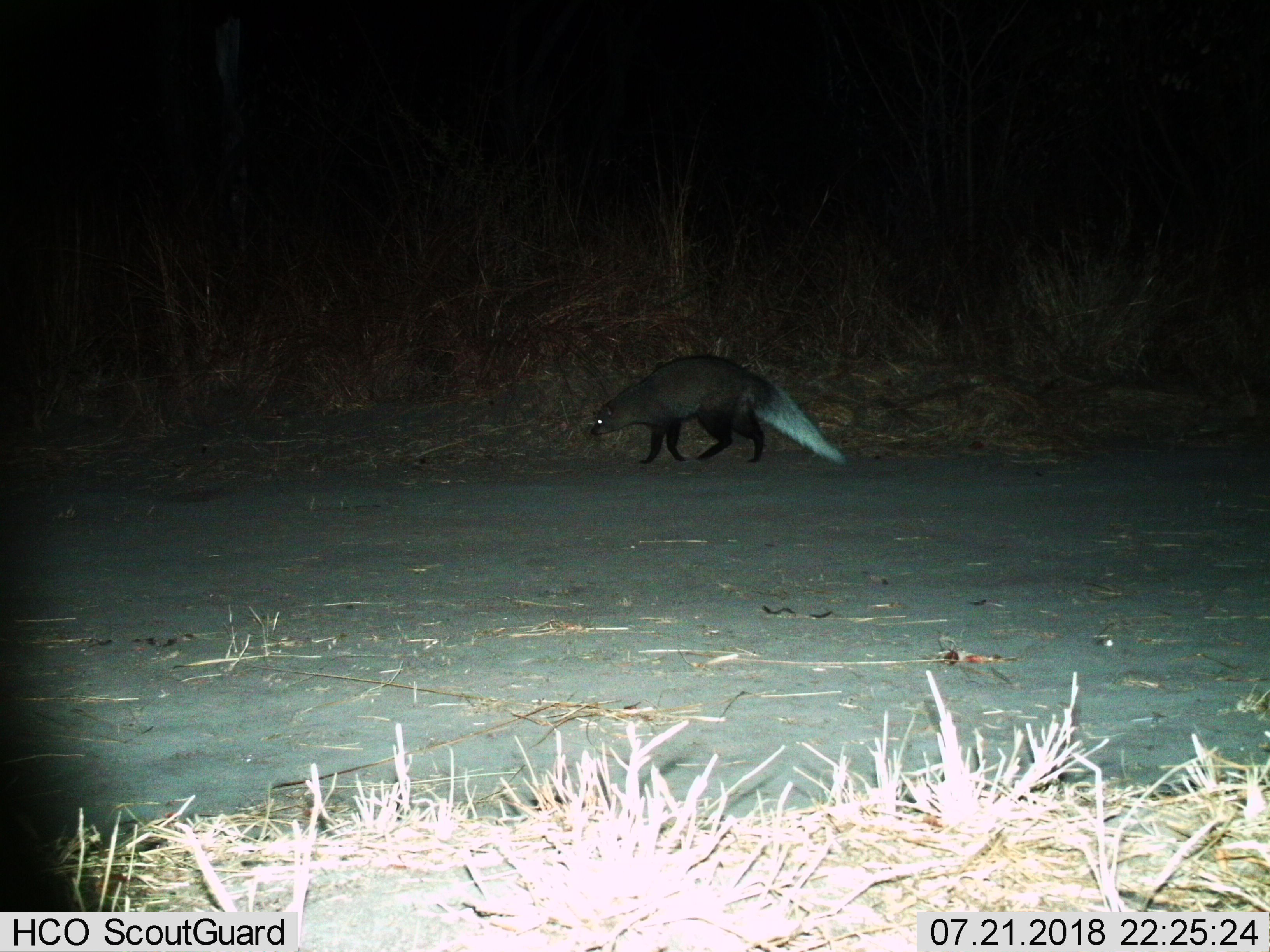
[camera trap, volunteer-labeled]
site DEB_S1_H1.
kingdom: Animalia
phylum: Chordata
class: Mammalia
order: Carnivora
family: Herpestidae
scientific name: Herpestidae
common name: mongoose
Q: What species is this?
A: Mongoose (Herpestidae).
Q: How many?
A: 1.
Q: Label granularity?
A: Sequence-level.